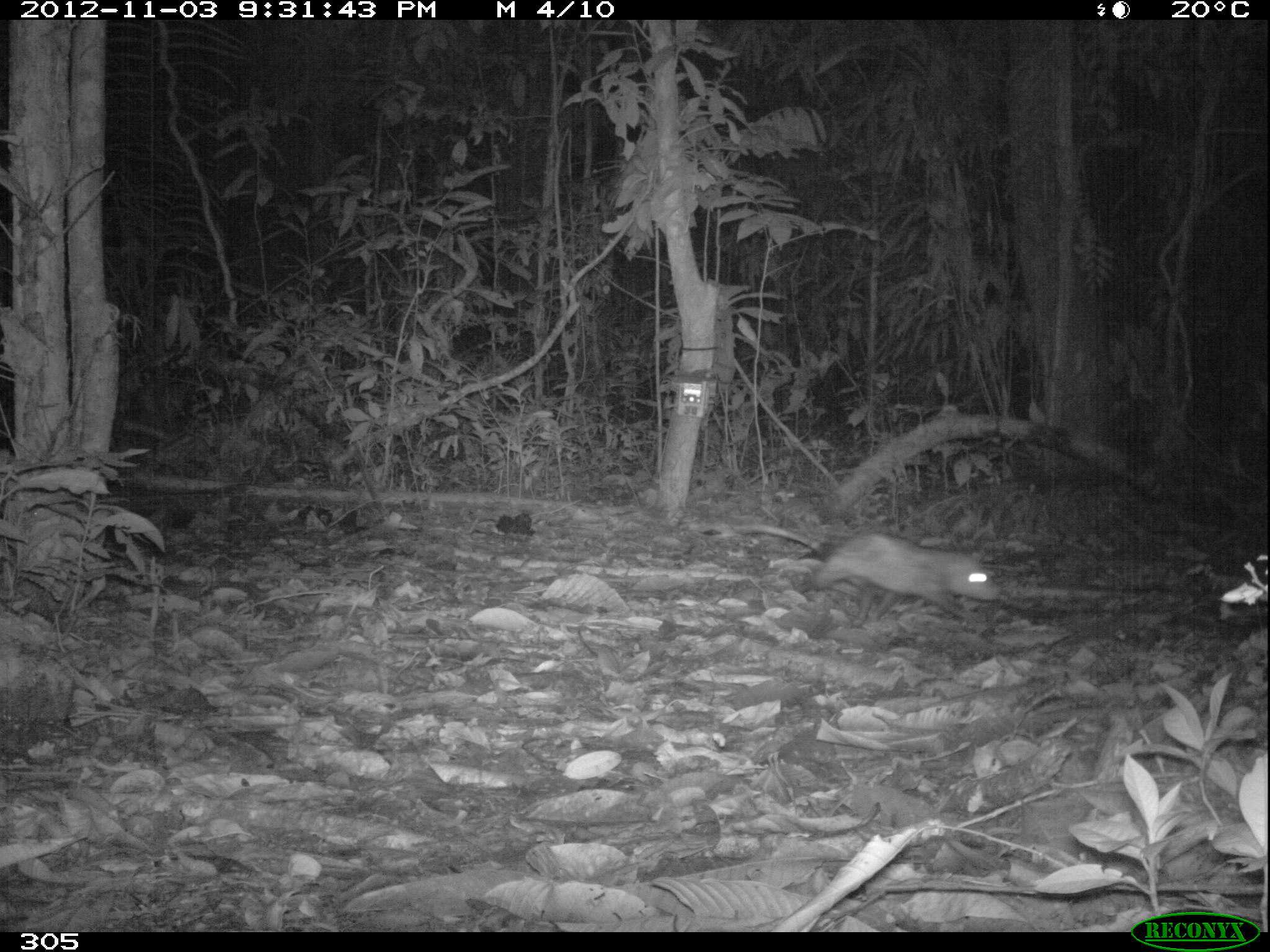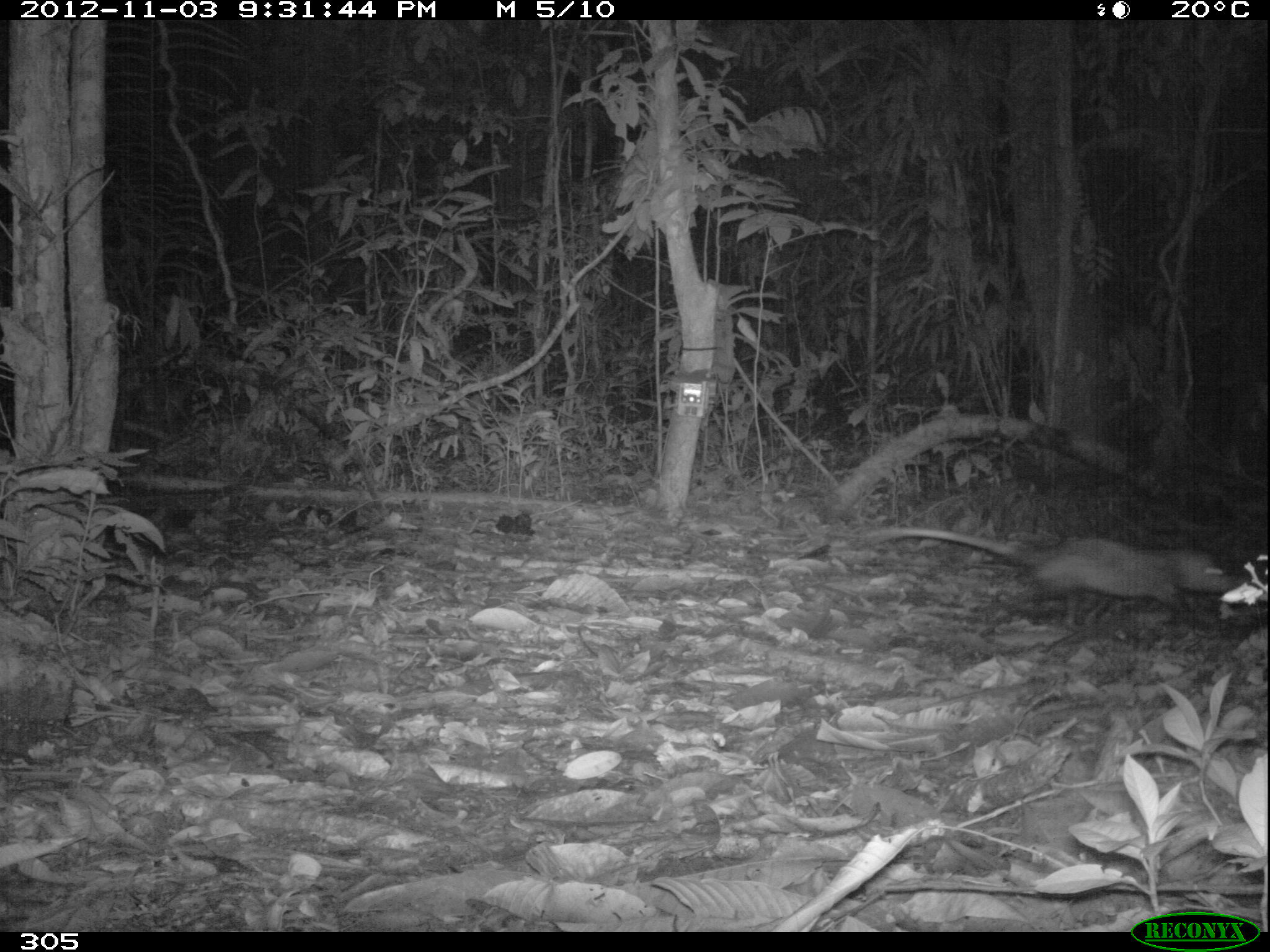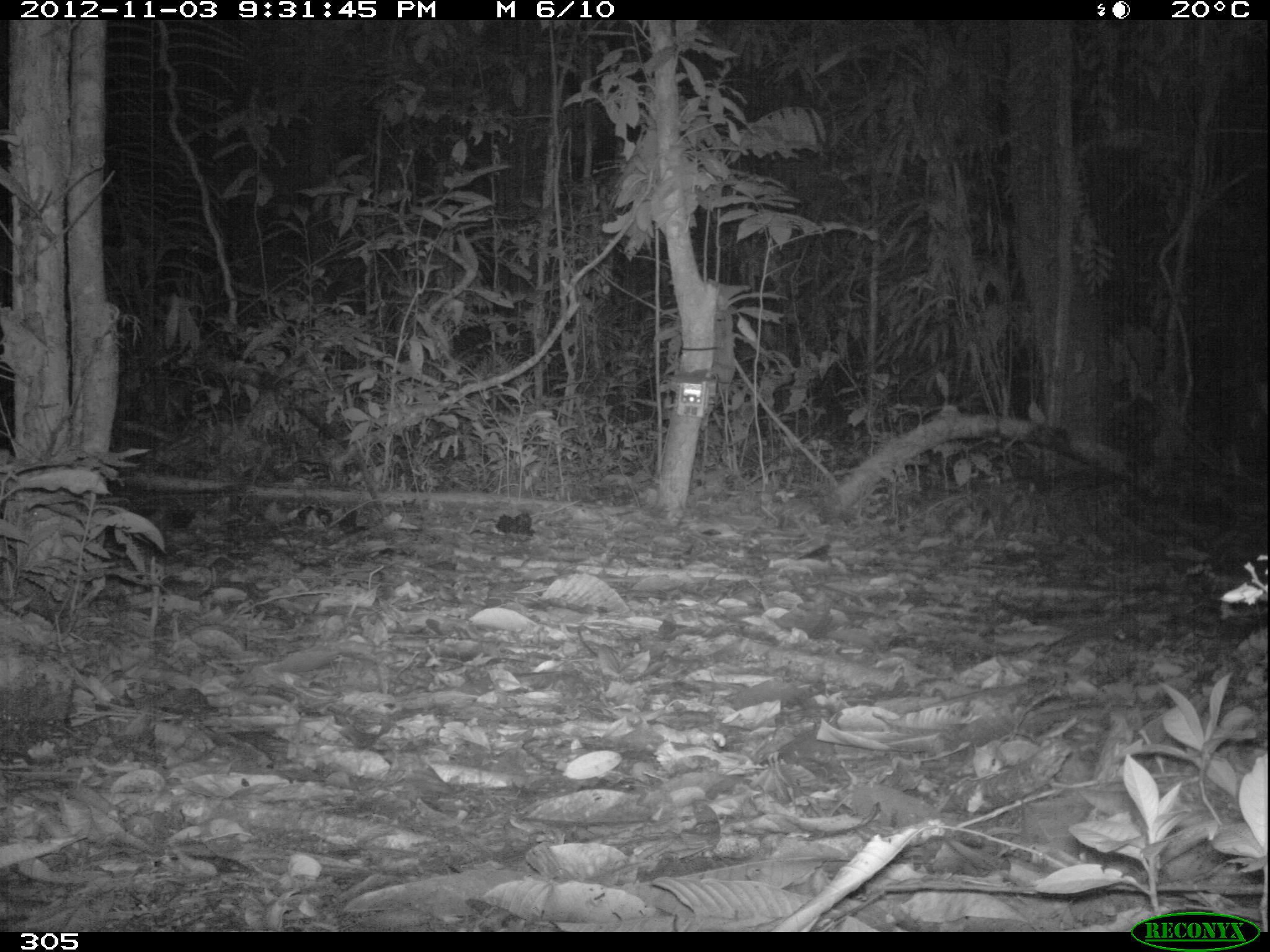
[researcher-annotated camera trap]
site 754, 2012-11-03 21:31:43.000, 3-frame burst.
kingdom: Animalia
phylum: Chordata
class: Mammalia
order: Didelphimorphia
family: Didelphidae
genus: Didelphis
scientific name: Didelphis marsupialis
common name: southern opossum